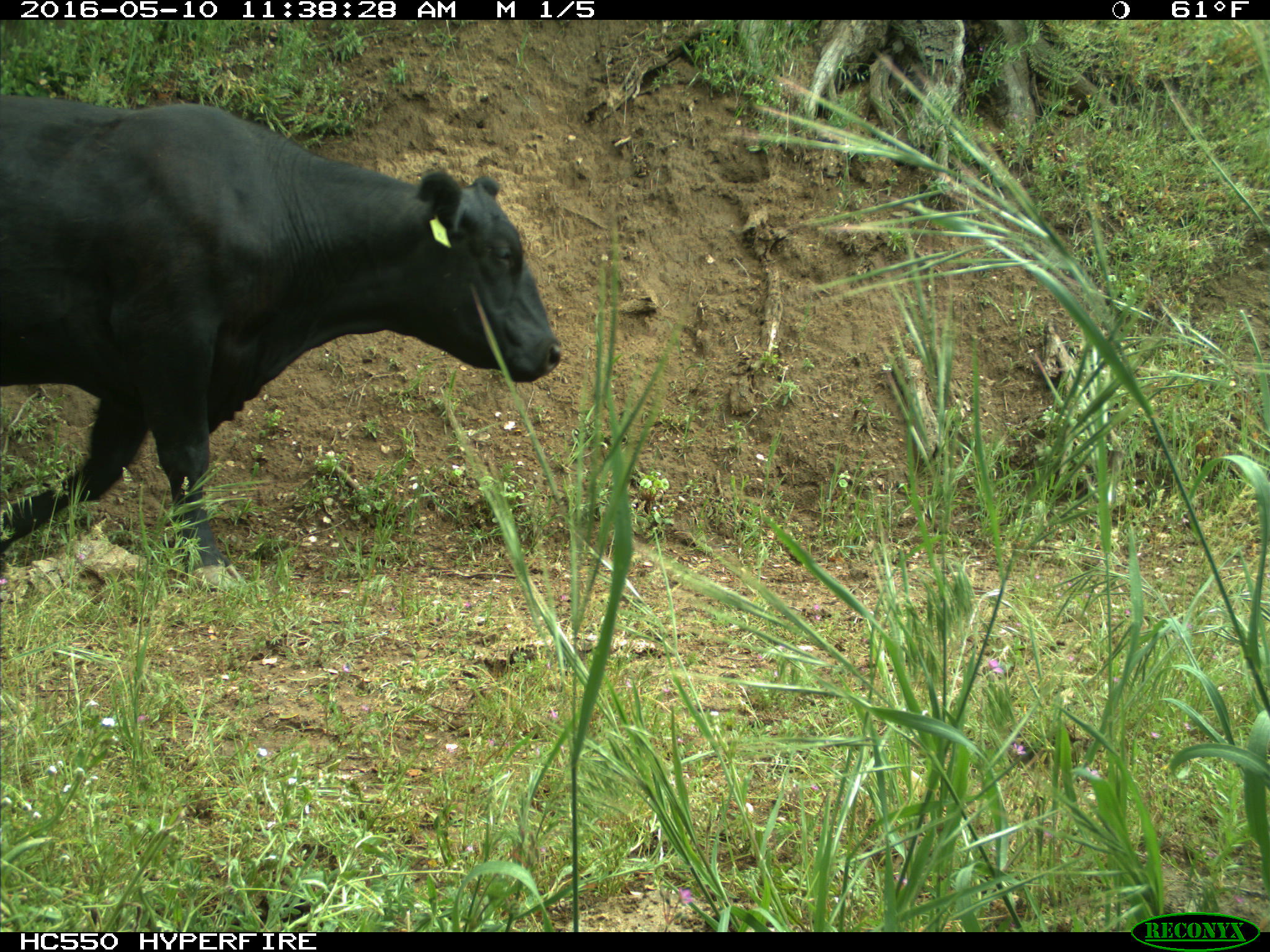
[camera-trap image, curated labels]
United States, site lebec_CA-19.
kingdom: Animalia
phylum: Chordata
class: Mammalia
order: Artiodactyla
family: Bovidae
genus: Bos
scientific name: Bos taurus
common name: domestic cow